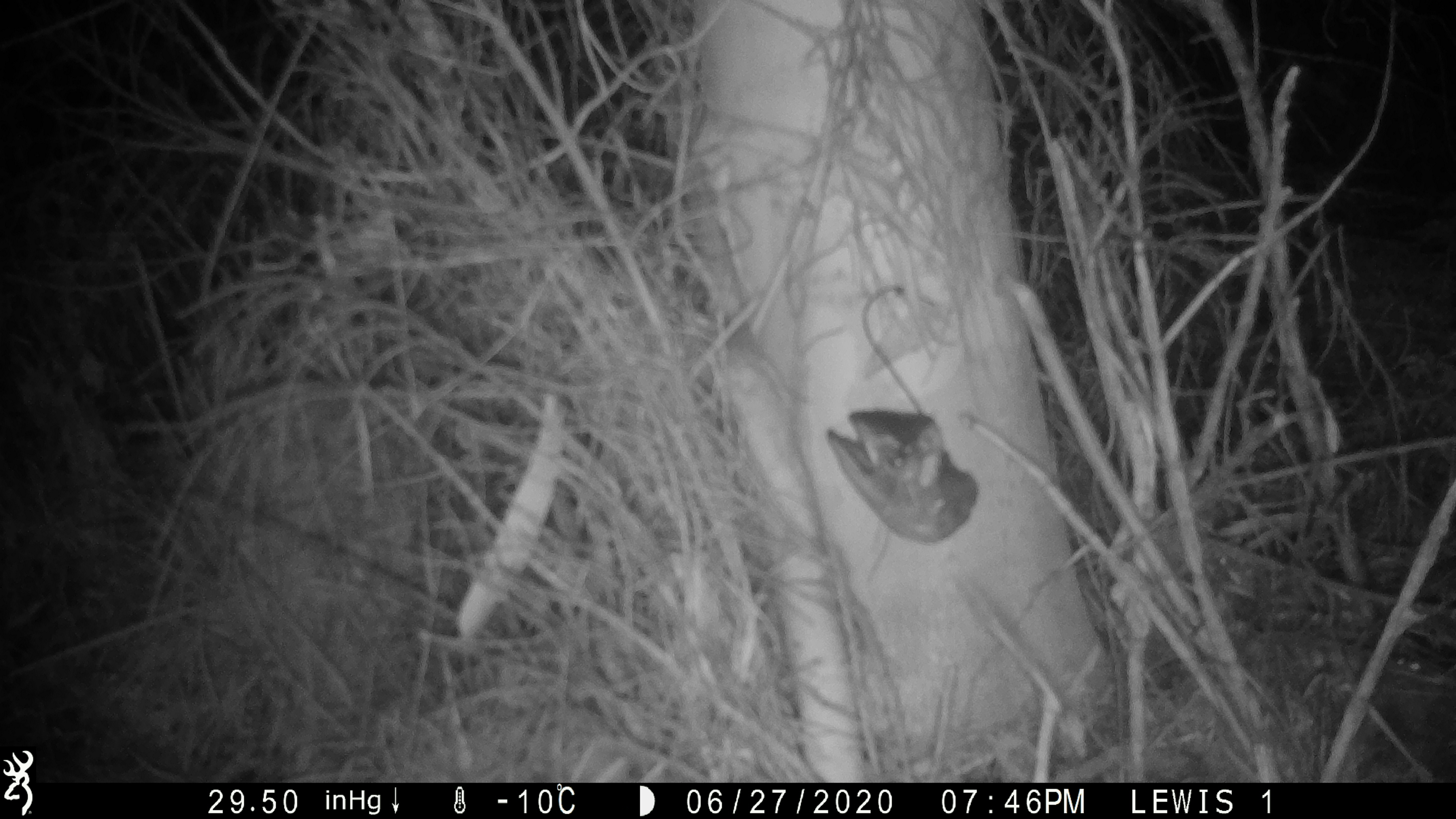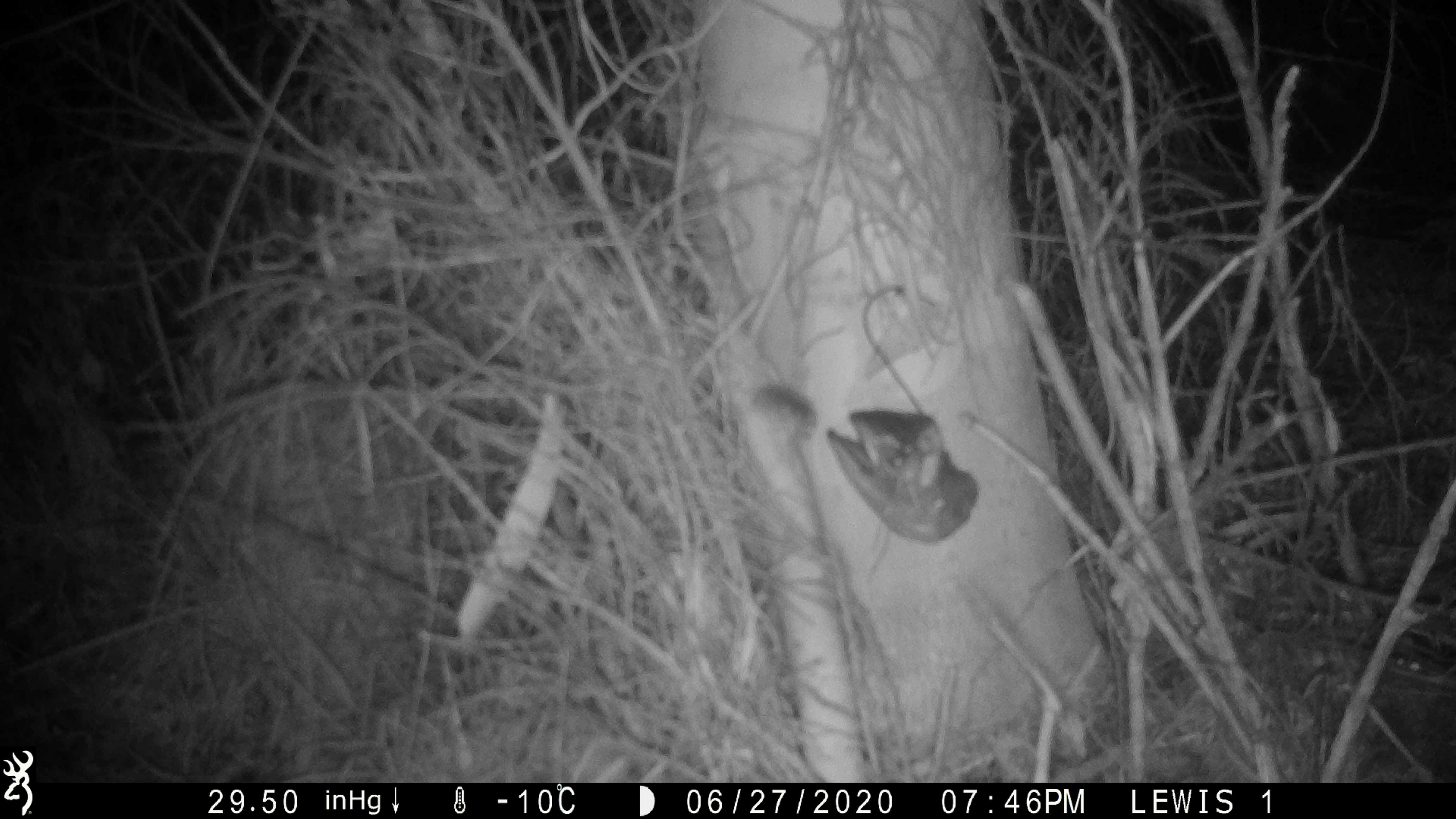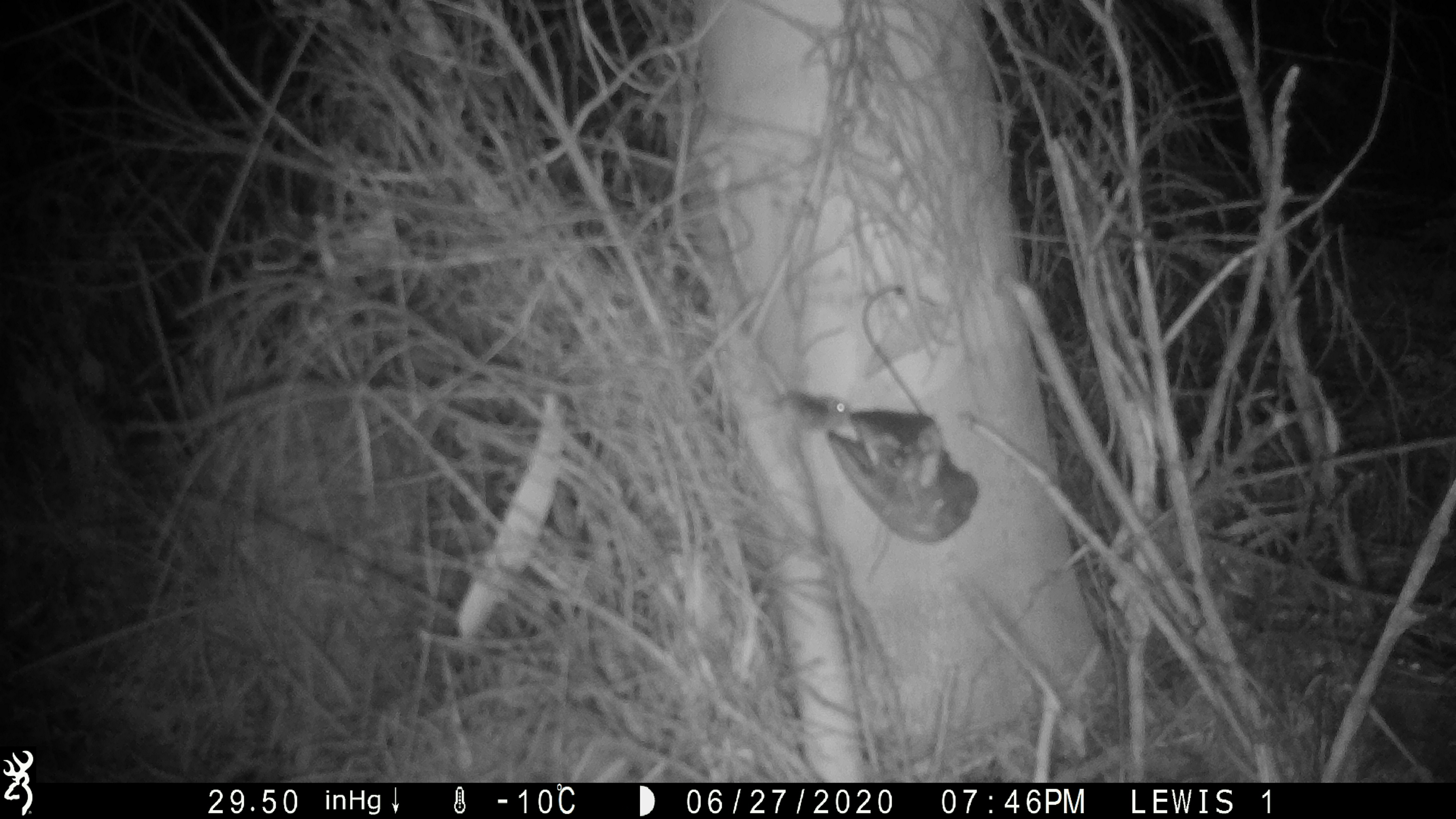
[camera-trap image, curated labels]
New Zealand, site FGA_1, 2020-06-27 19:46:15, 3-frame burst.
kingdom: Animalia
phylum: Chordata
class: Mammalia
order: Rodentia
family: Muridae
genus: Mus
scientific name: Mus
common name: mouse